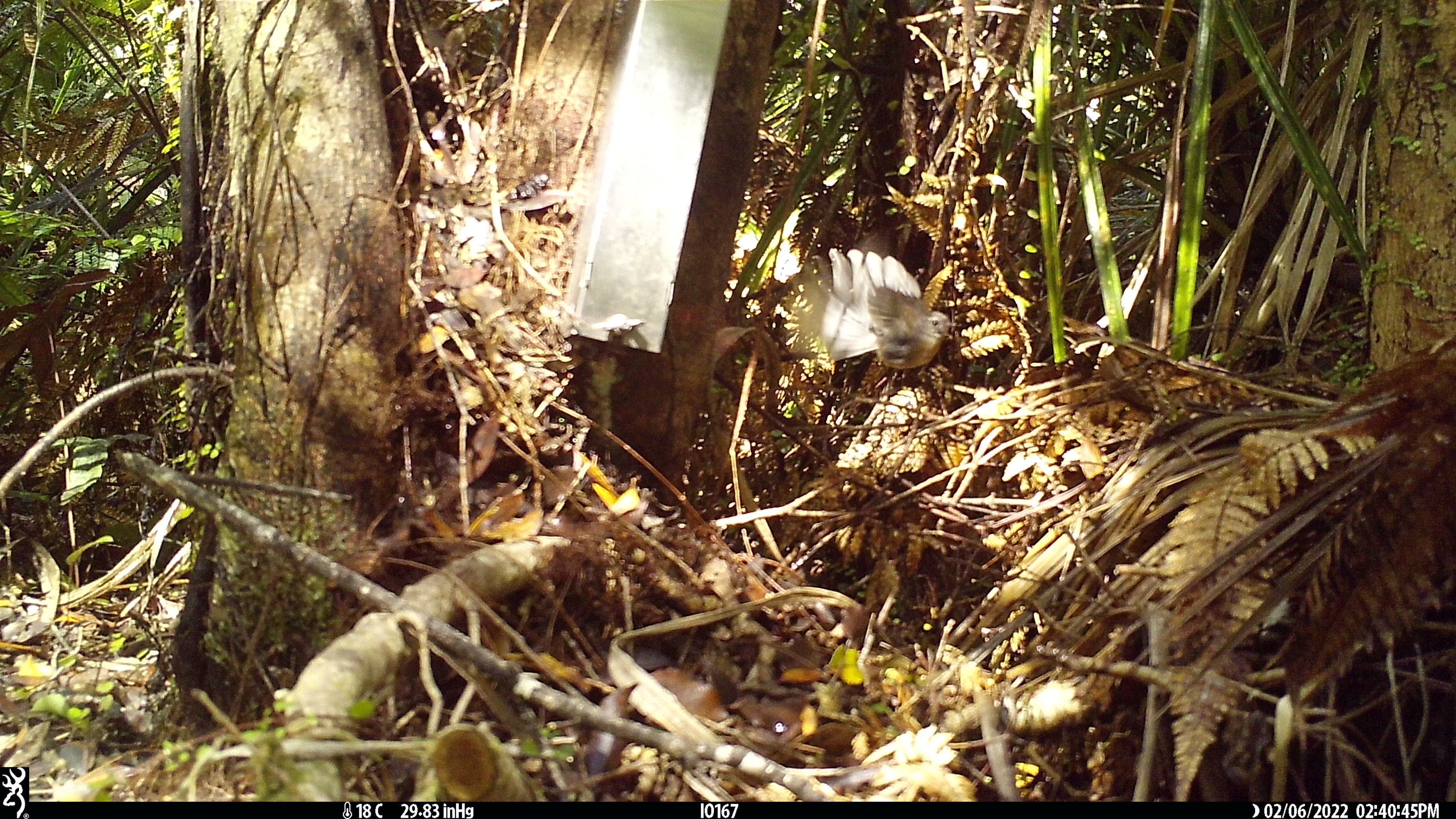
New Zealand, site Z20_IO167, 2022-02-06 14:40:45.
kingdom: Animalia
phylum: Chordata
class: Aves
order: Passeriformes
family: Rhipiduridae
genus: Rhipidura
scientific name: Rhipidura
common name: fantails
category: fantail